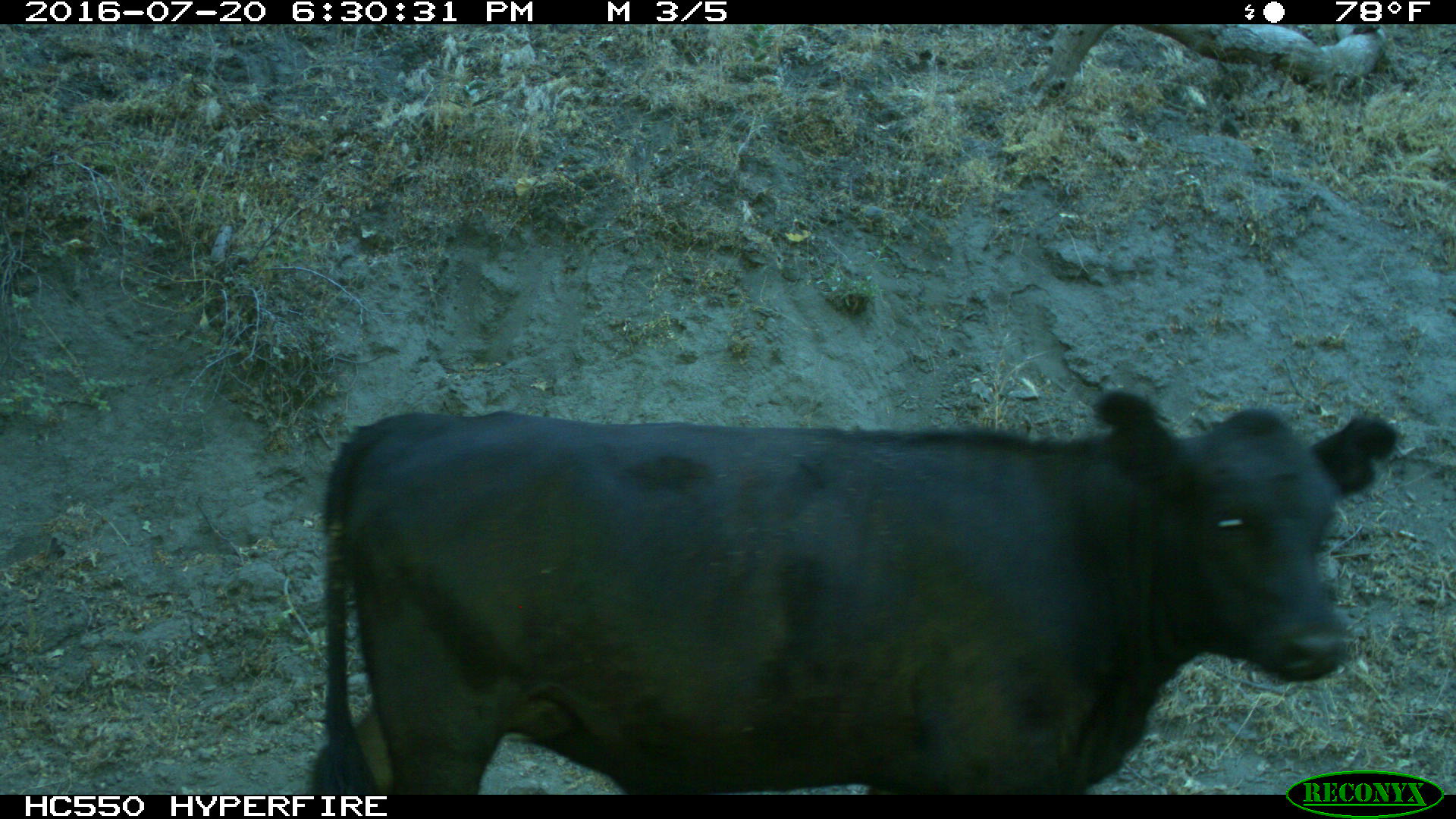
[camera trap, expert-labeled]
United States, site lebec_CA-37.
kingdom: Animalia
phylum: Chordata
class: Mammalia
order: Artiodactyla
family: Bovidae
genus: Bos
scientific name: Bos taurus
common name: domestic cow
Bos taurus (domestic cow).